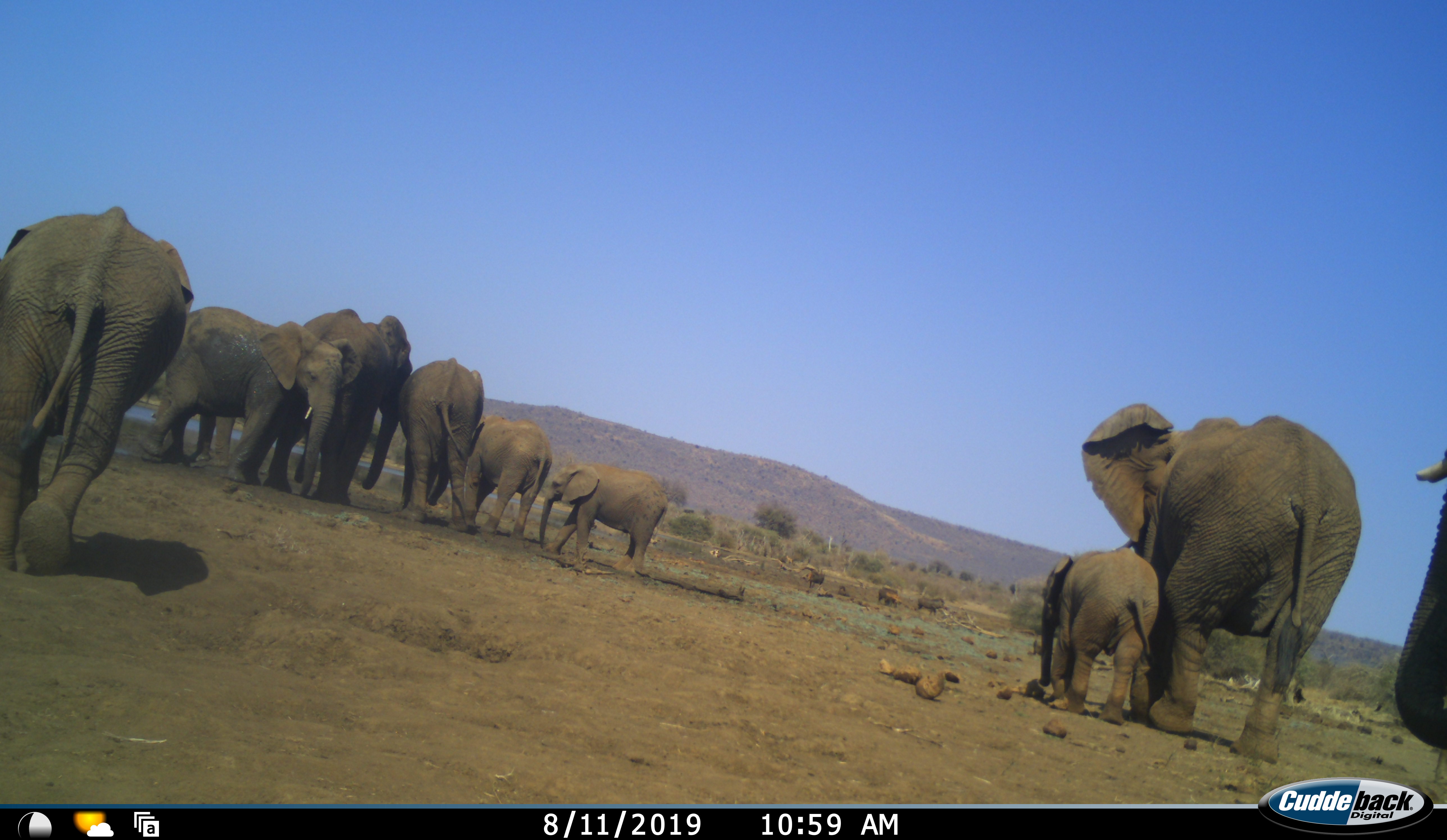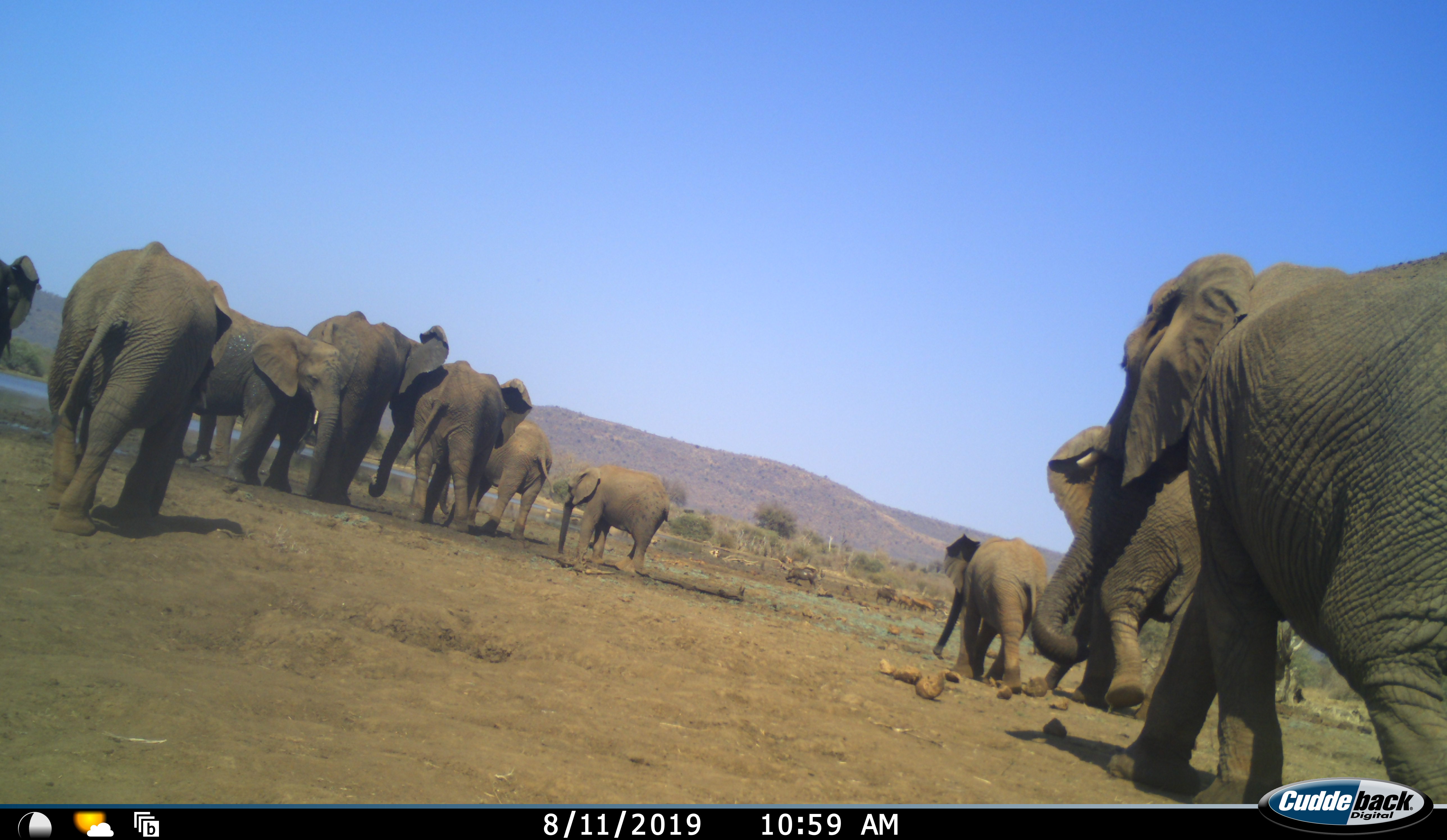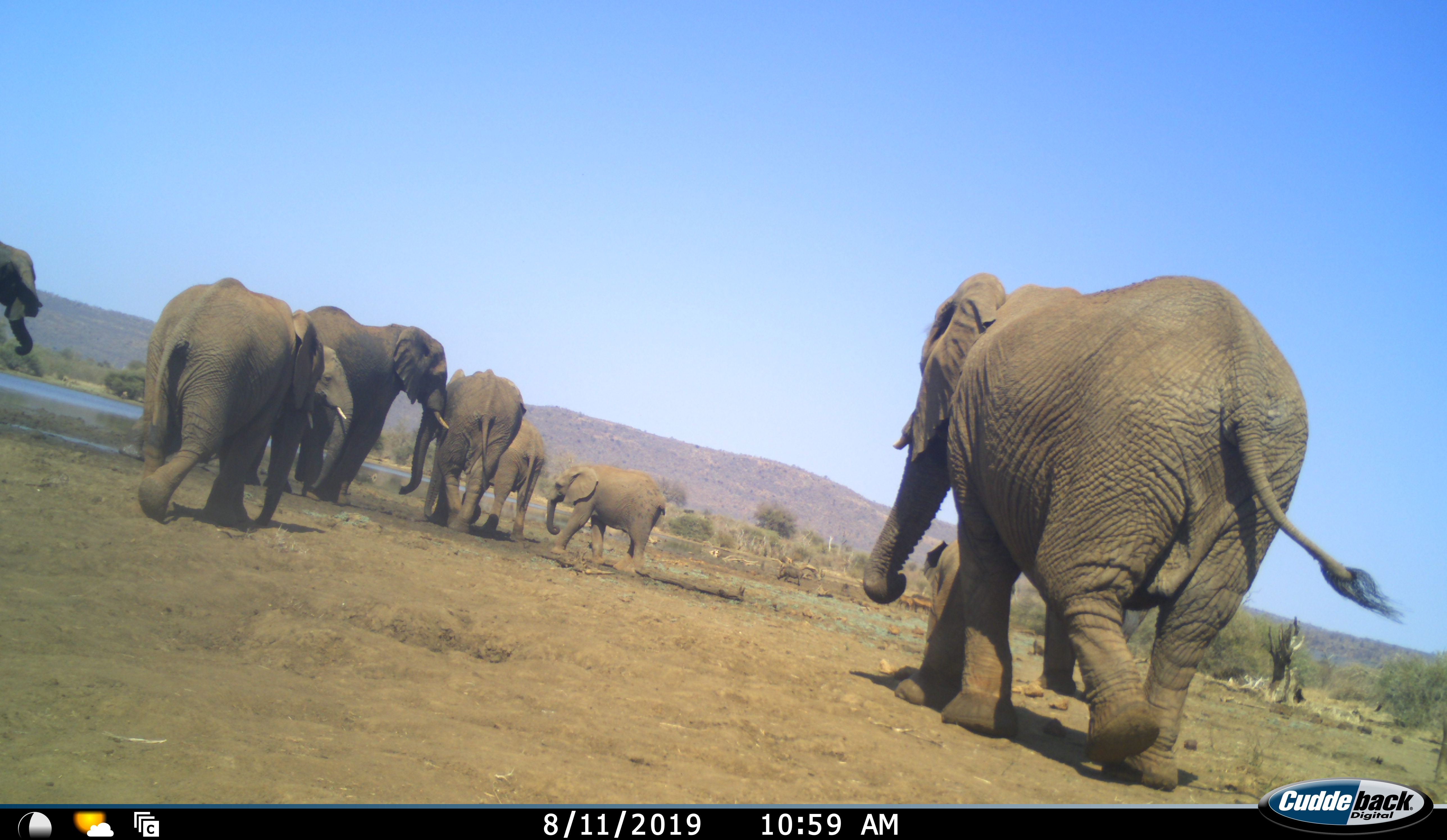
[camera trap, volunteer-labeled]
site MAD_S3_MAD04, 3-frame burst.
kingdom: Animalia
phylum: Chordata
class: Mammalia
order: Proboscidea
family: Elephantidae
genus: Loxodonta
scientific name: Loxodonta africana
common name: african bush elephant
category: elephant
Elephant (african bush elephant) (Loxodonta africana), count 11-50. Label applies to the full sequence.